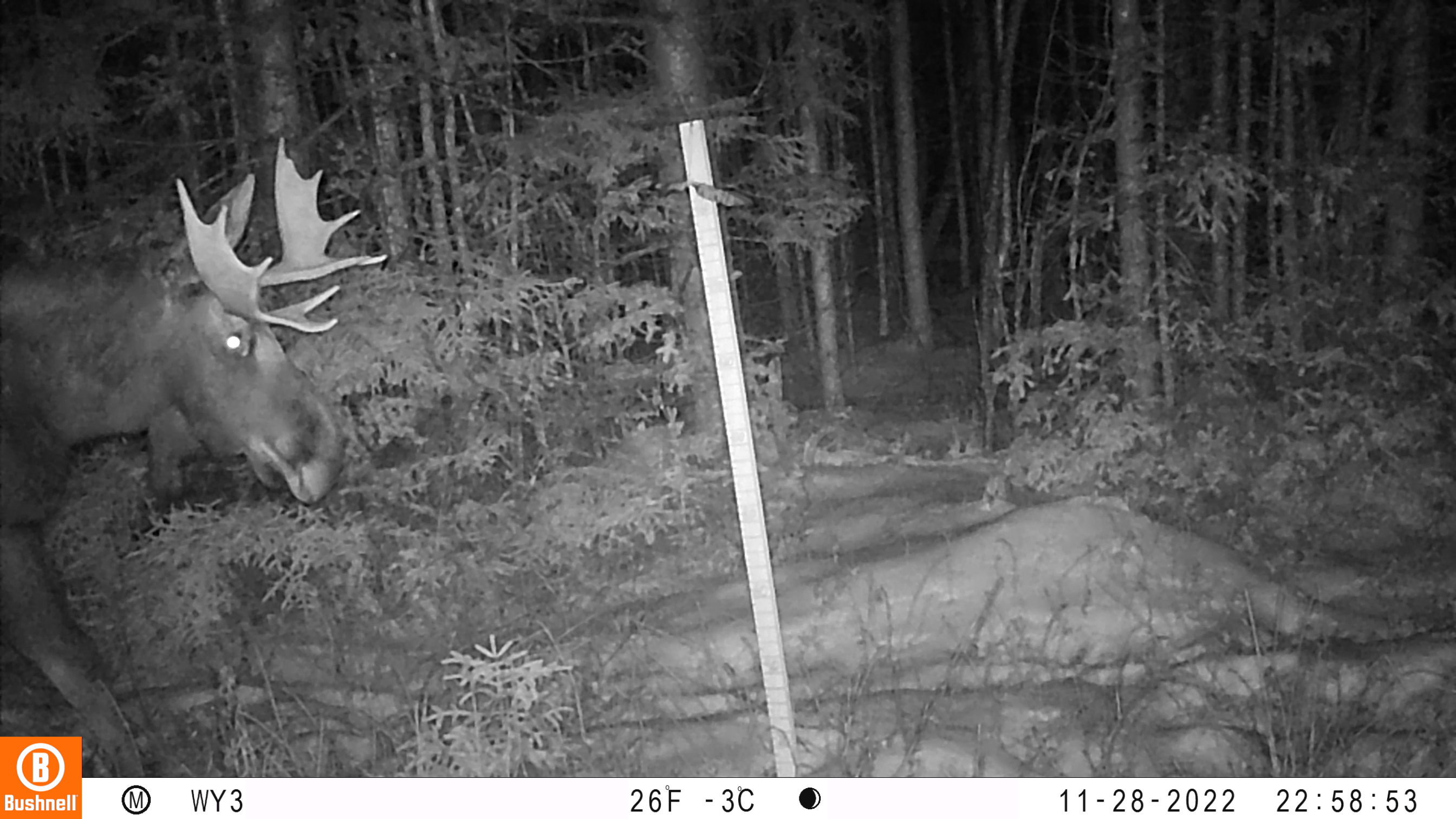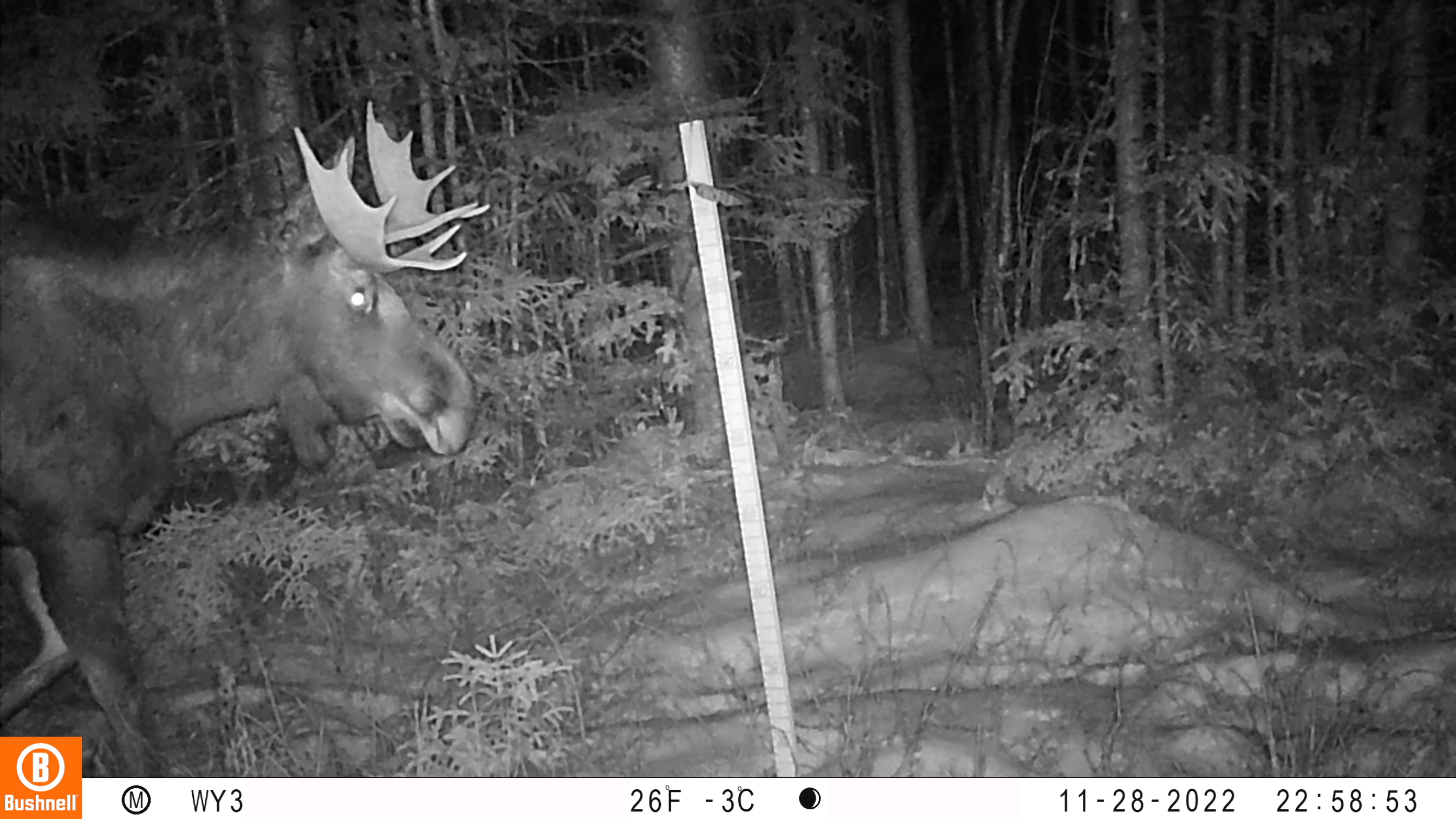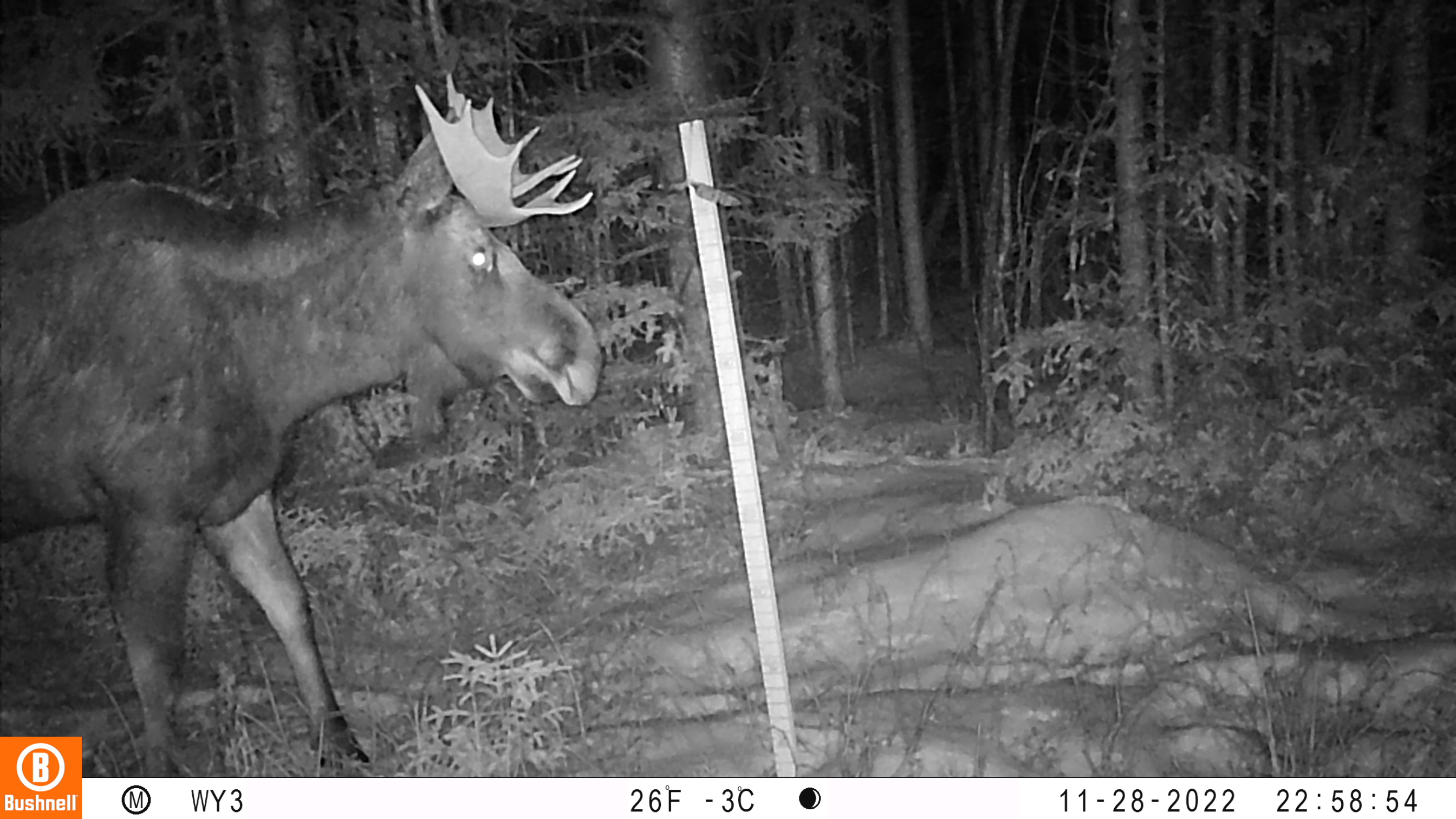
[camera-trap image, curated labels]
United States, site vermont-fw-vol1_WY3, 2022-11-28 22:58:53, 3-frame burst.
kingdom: Animalia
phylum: Chordata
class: Mammalia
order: Artiodactyla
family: Cervidae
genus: Alces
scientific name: Alces alces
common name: moose